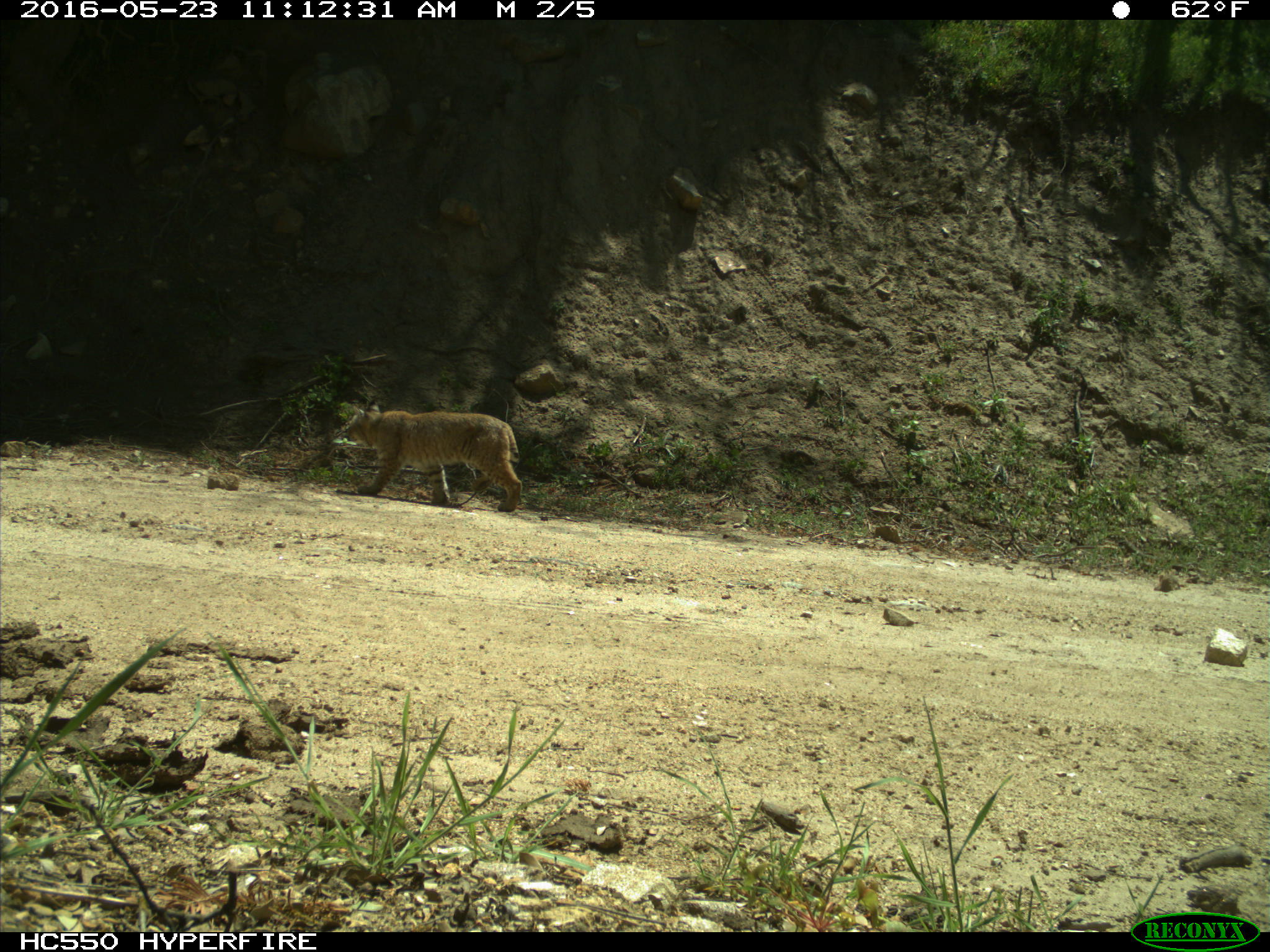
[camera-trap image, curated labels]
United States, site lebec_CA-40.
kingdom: Animalia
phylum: Chordata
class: Mammalia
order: Carnivora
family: Felidae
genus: Lynx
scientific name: Lynx rufus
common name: bobcat